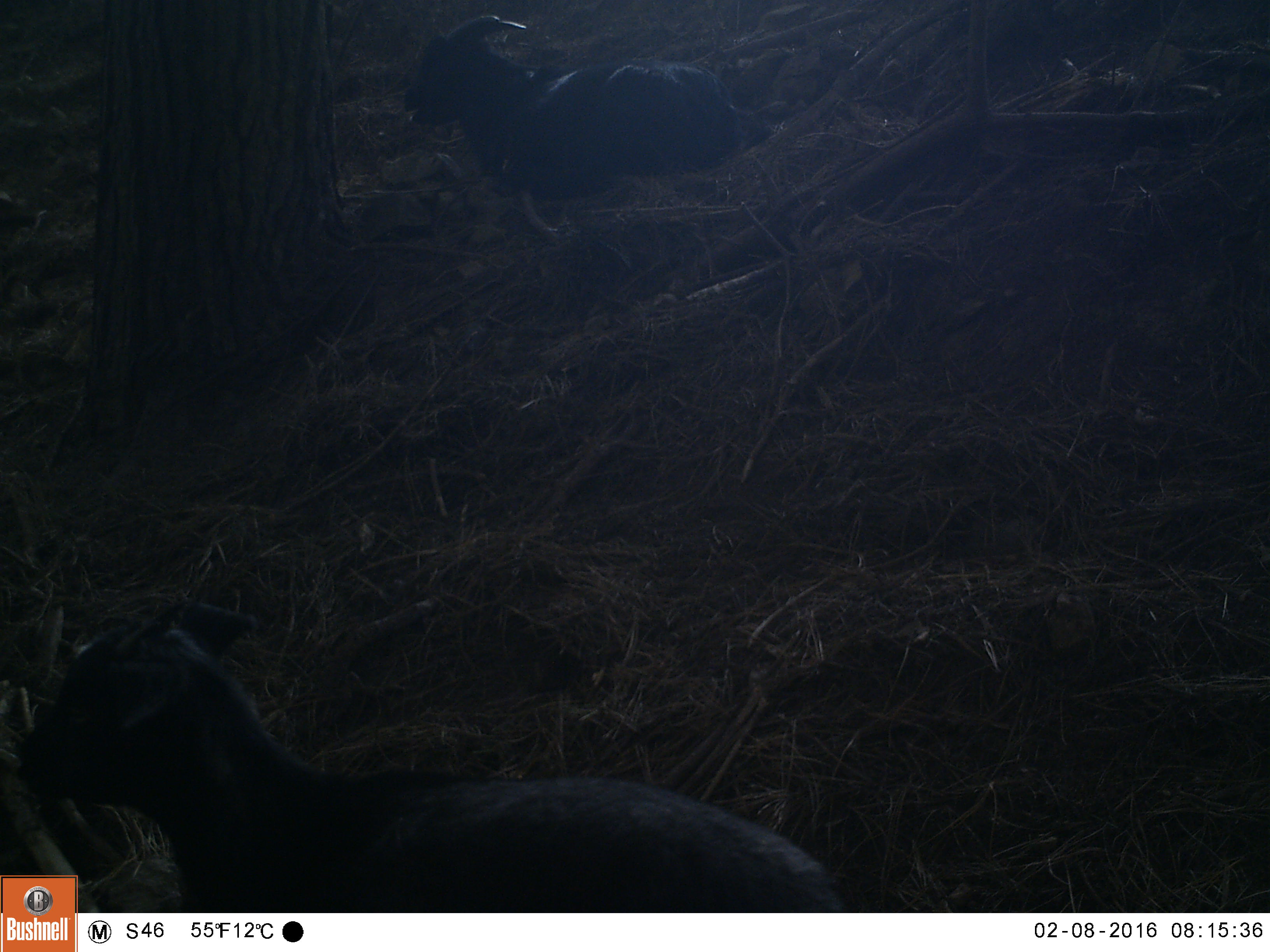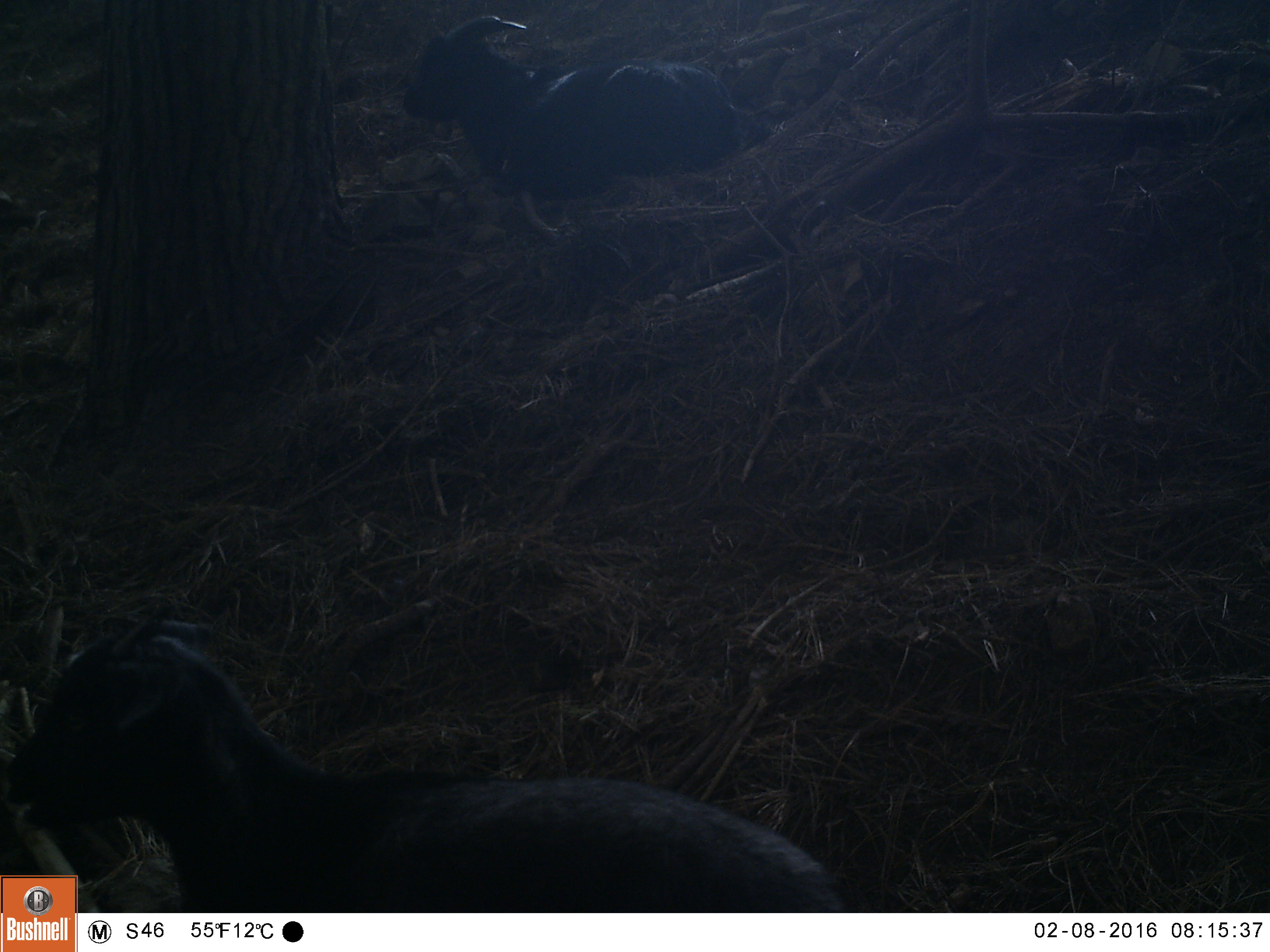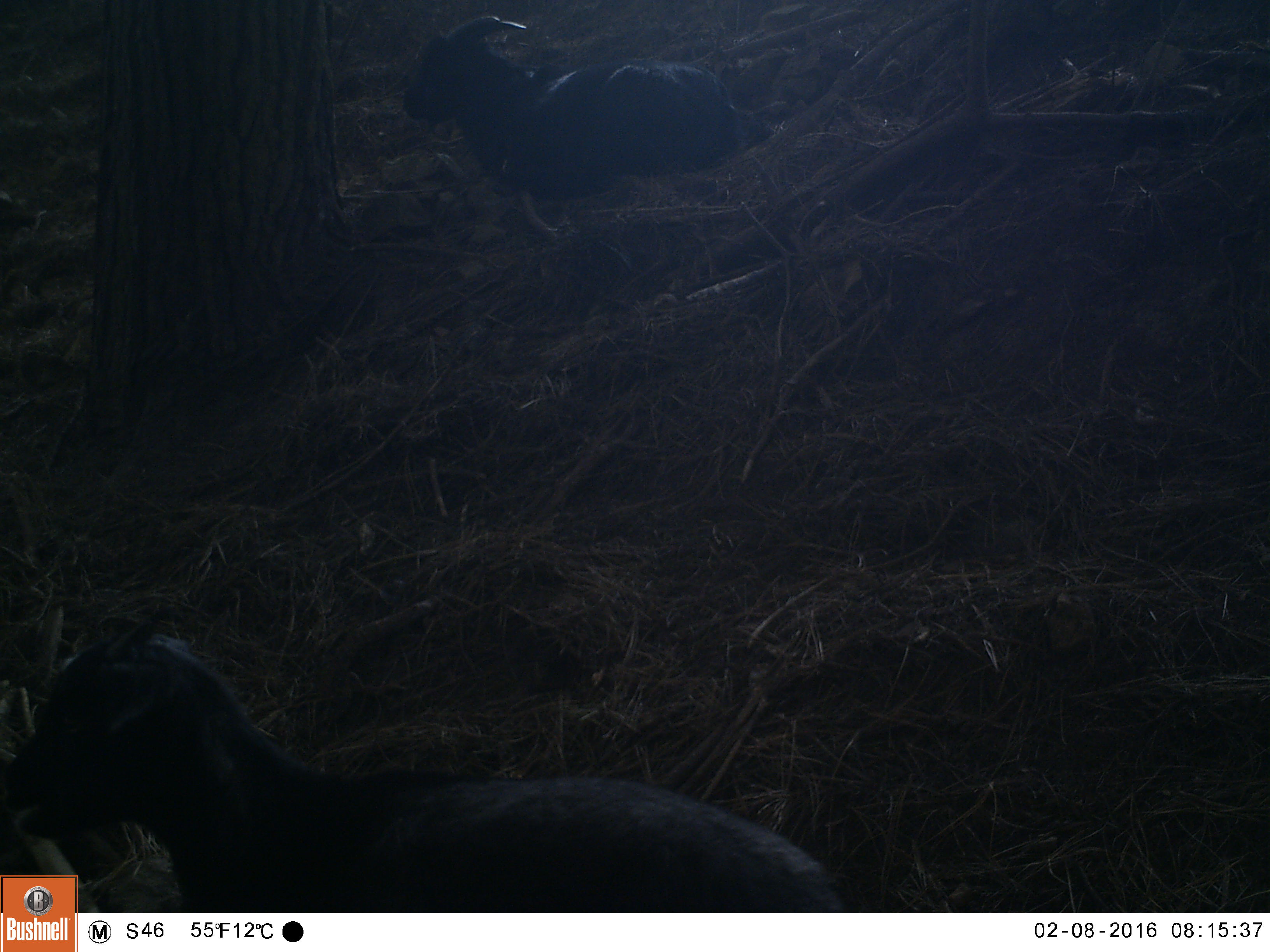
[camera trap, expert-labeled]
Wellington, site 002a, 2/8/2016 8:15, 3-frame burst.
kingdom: Animalia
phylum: Chordata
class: Mammalia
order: Artiodactyla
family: Bovidae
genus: Capra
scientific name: Capra hircus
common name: goat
Goat (Capra hircus).